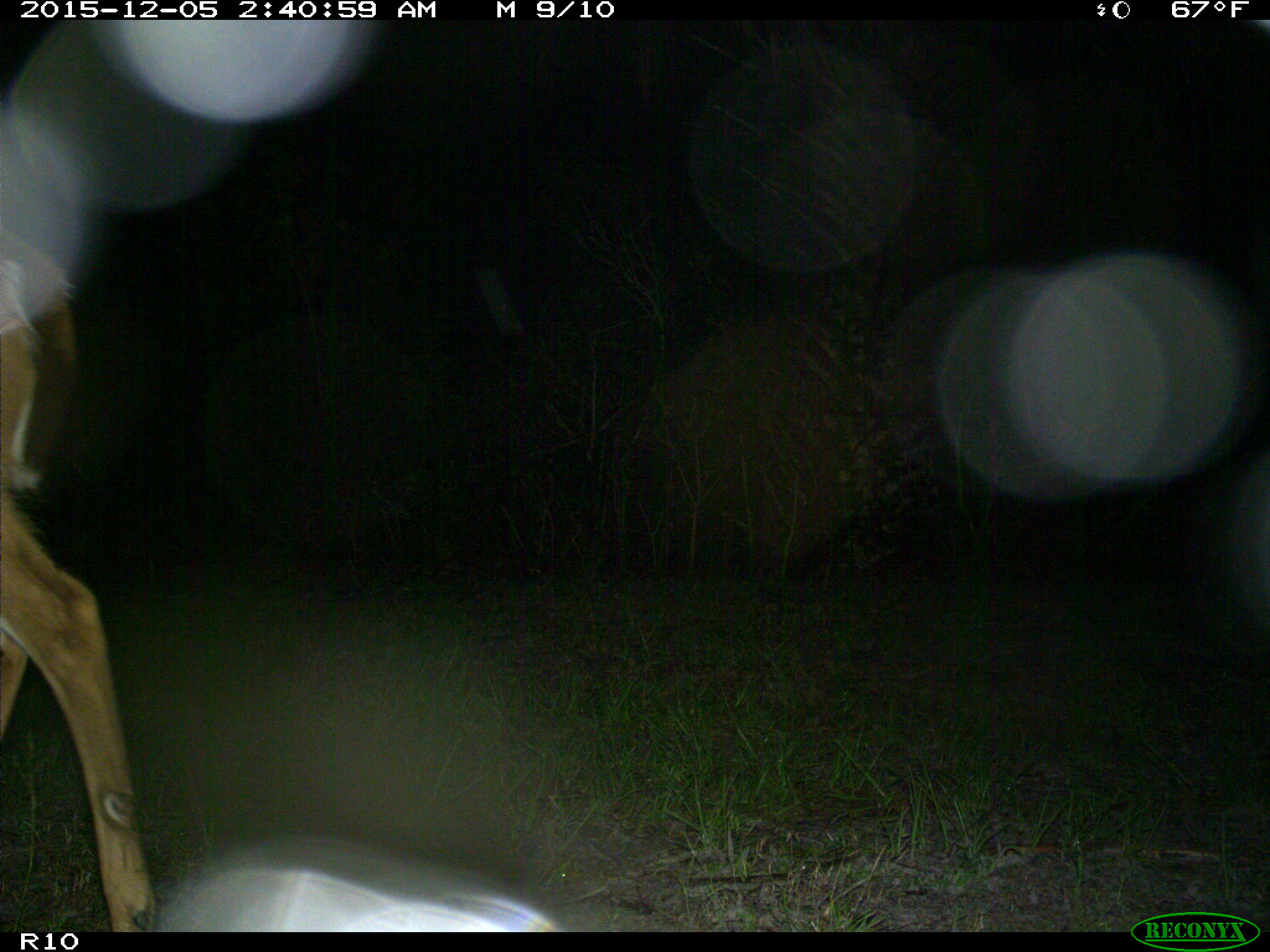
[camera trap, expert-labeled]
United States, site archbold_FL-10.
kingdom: Animalia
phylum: Chordata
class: Mammalia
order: Artiodactyla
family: Cervidae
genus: Odocoileus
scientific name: Odocoileus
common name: deer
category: unidentified deer